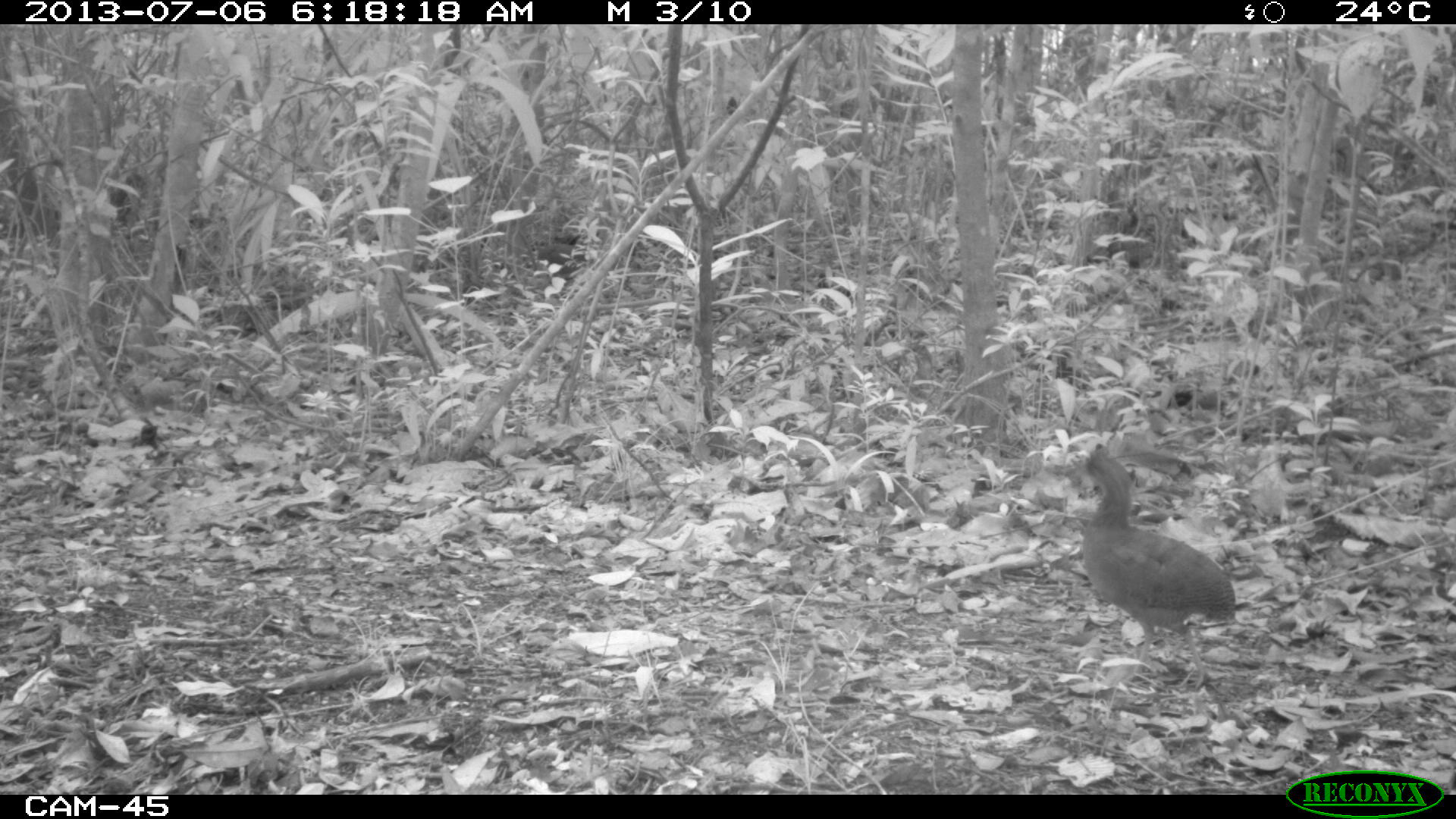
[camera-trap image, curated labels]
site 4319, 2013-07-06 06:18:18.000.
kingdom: Animalia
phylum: Chordata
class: Aves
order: Tinamiformes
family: Tinamidae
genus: Tinamus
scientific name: Tinamus major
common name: great tinamou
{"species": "Tinamus major (great tinamou)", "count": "2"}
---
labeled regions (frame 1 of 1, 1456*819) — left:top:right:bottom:
tinamus major: 1064:440:1236:693